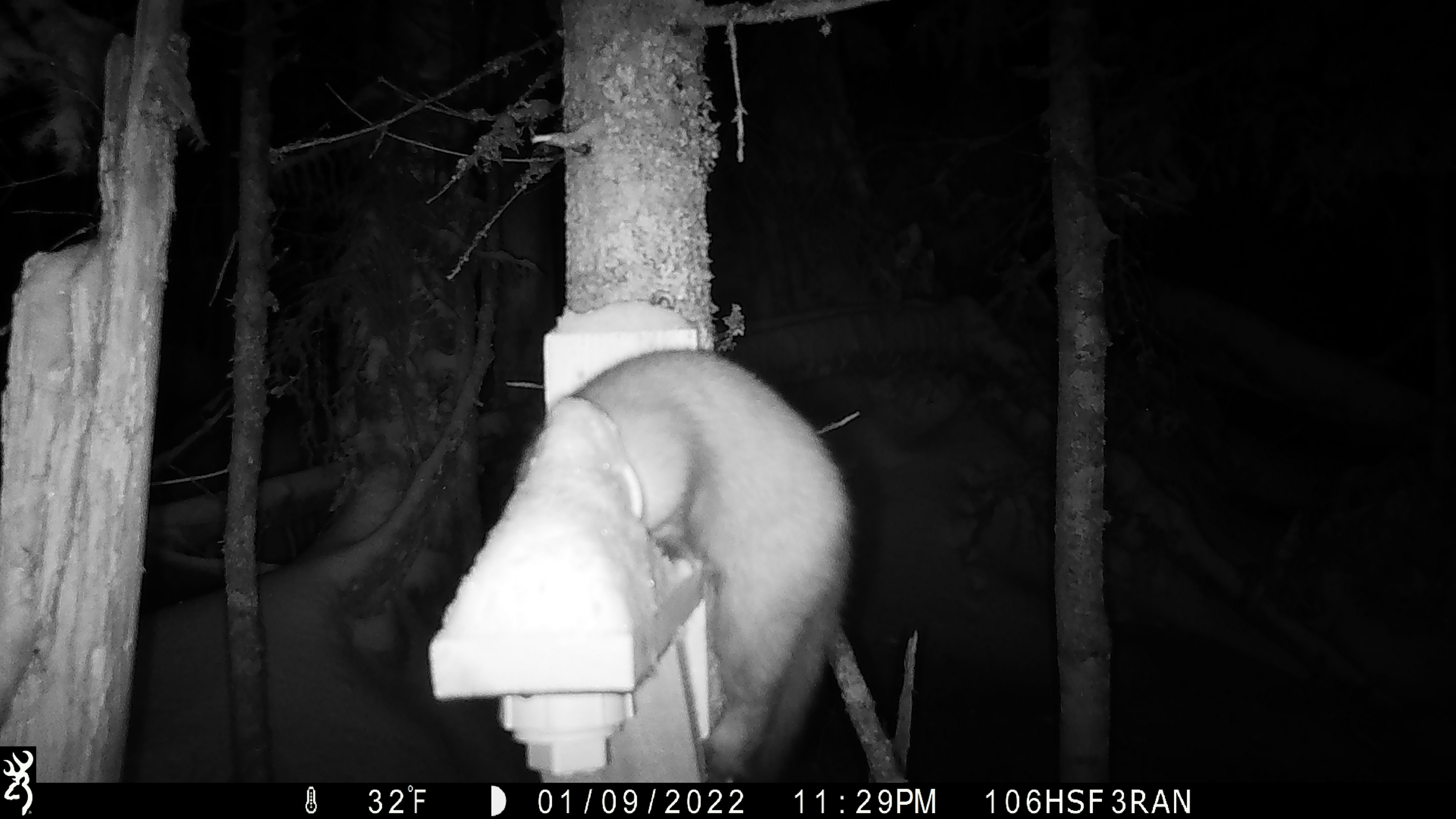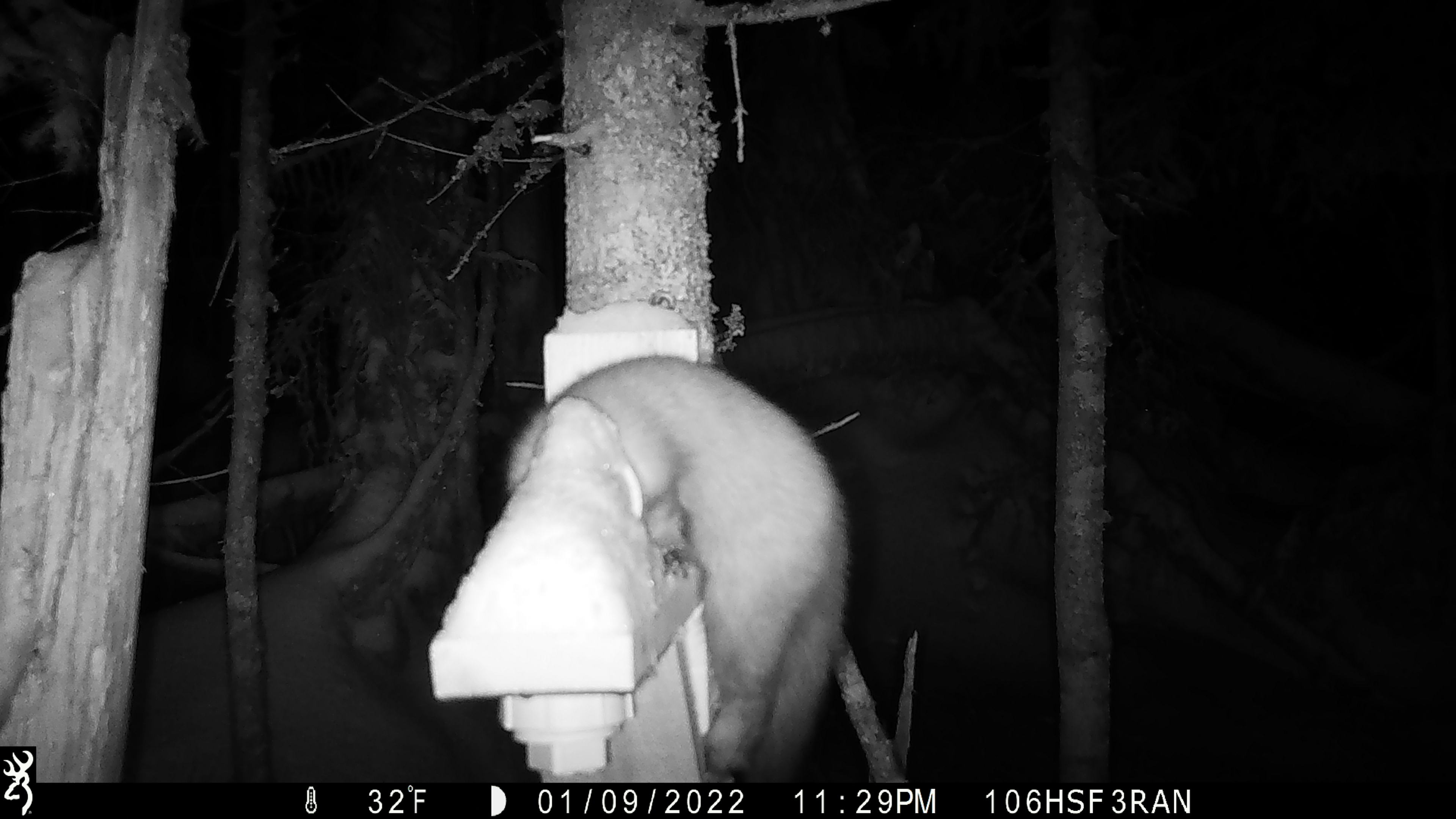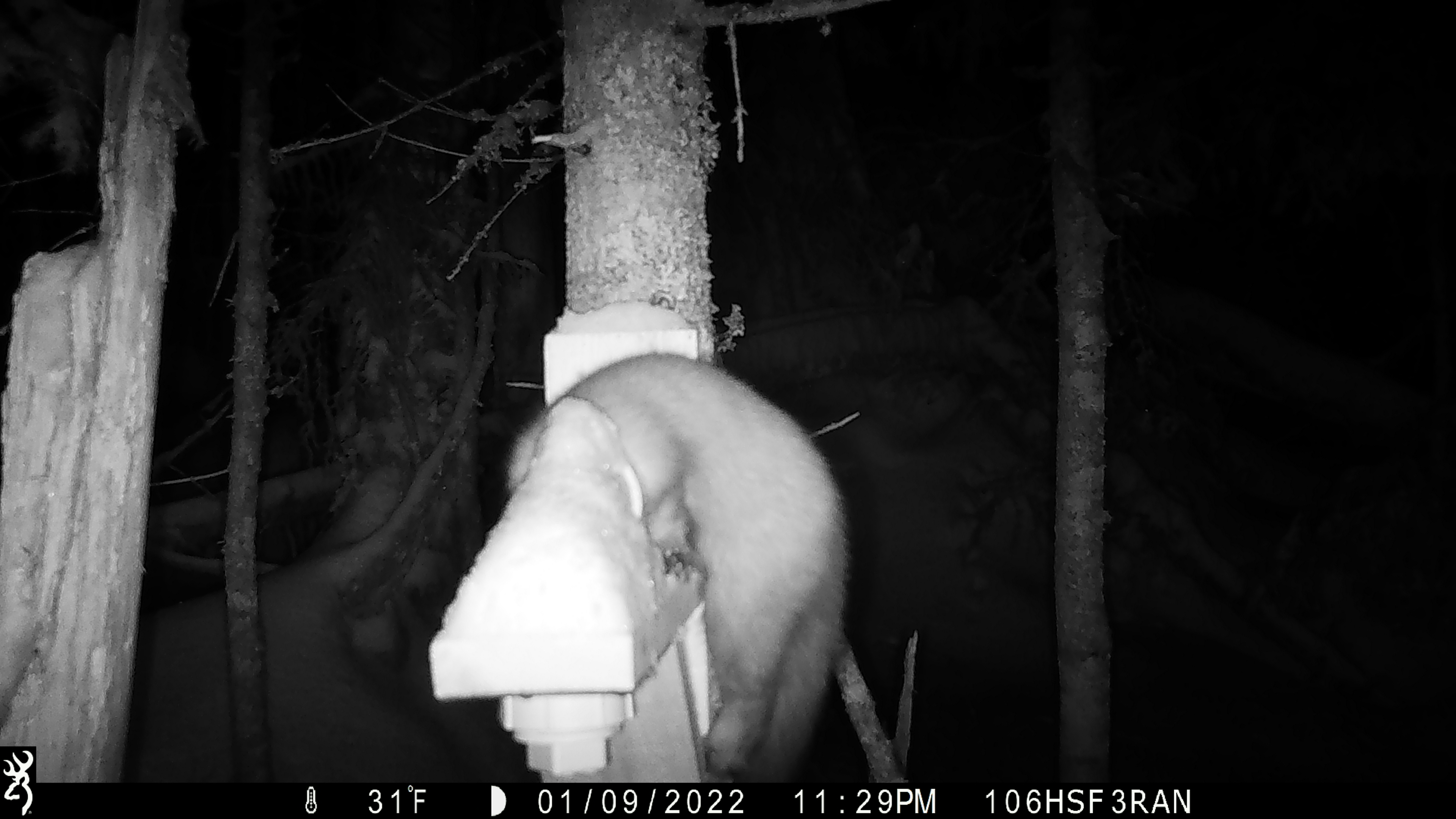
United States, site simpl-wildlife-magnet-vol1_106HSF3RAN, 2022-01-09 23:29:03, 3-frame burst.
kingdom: Animalia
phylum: Chordata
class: Mammalia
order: Carnivora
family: Mustelidae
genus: Martes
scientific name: Martes americana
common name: american marten